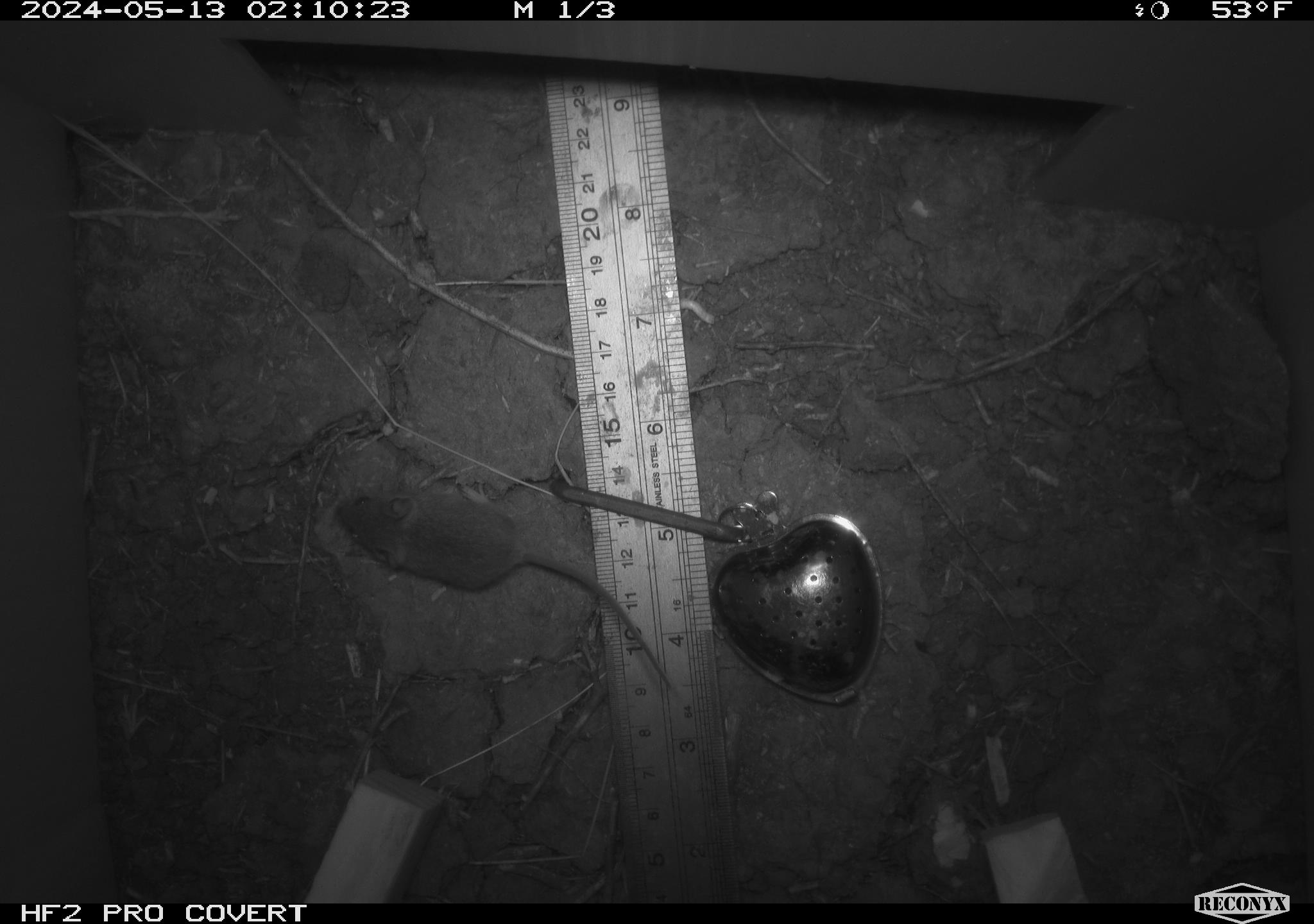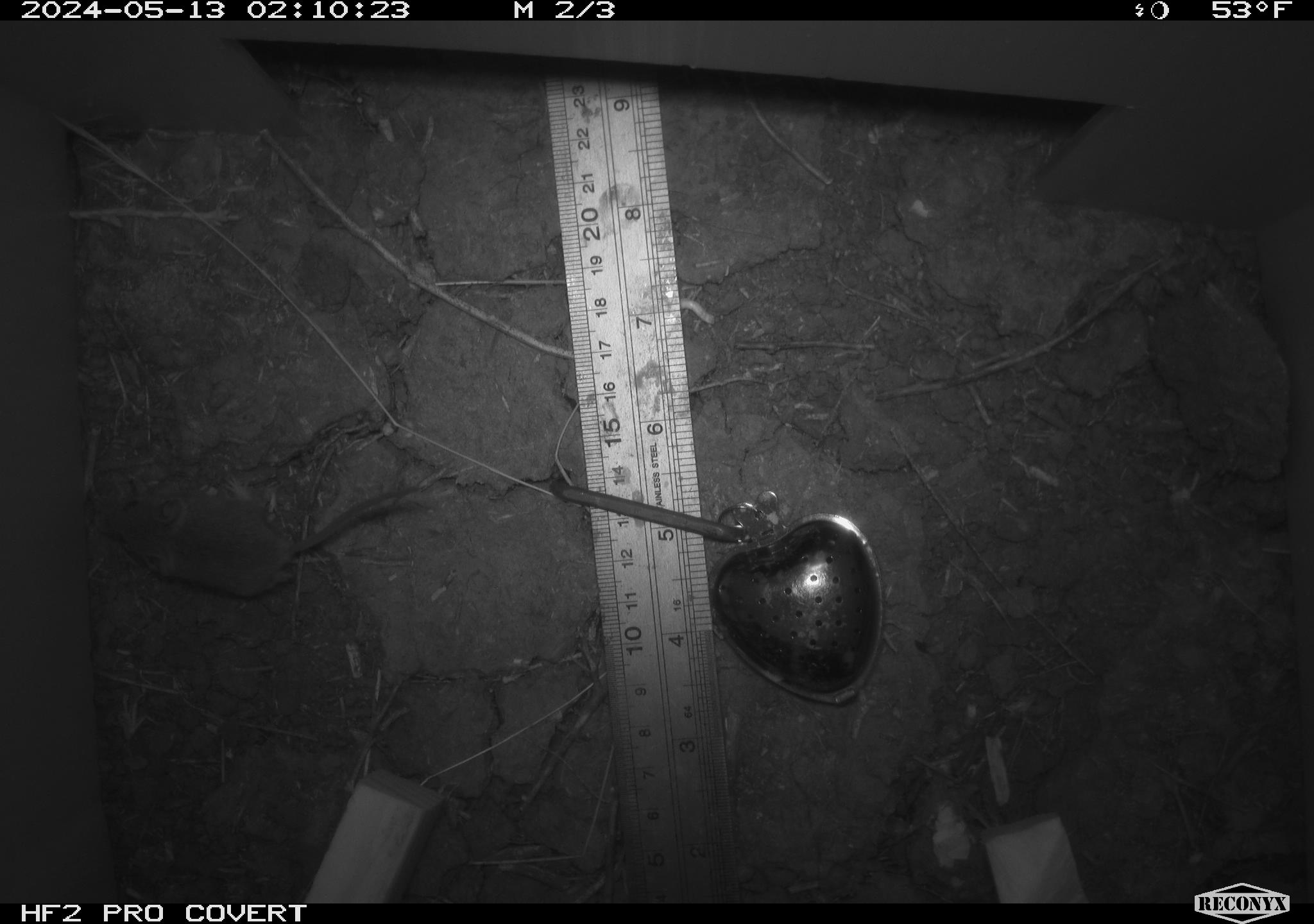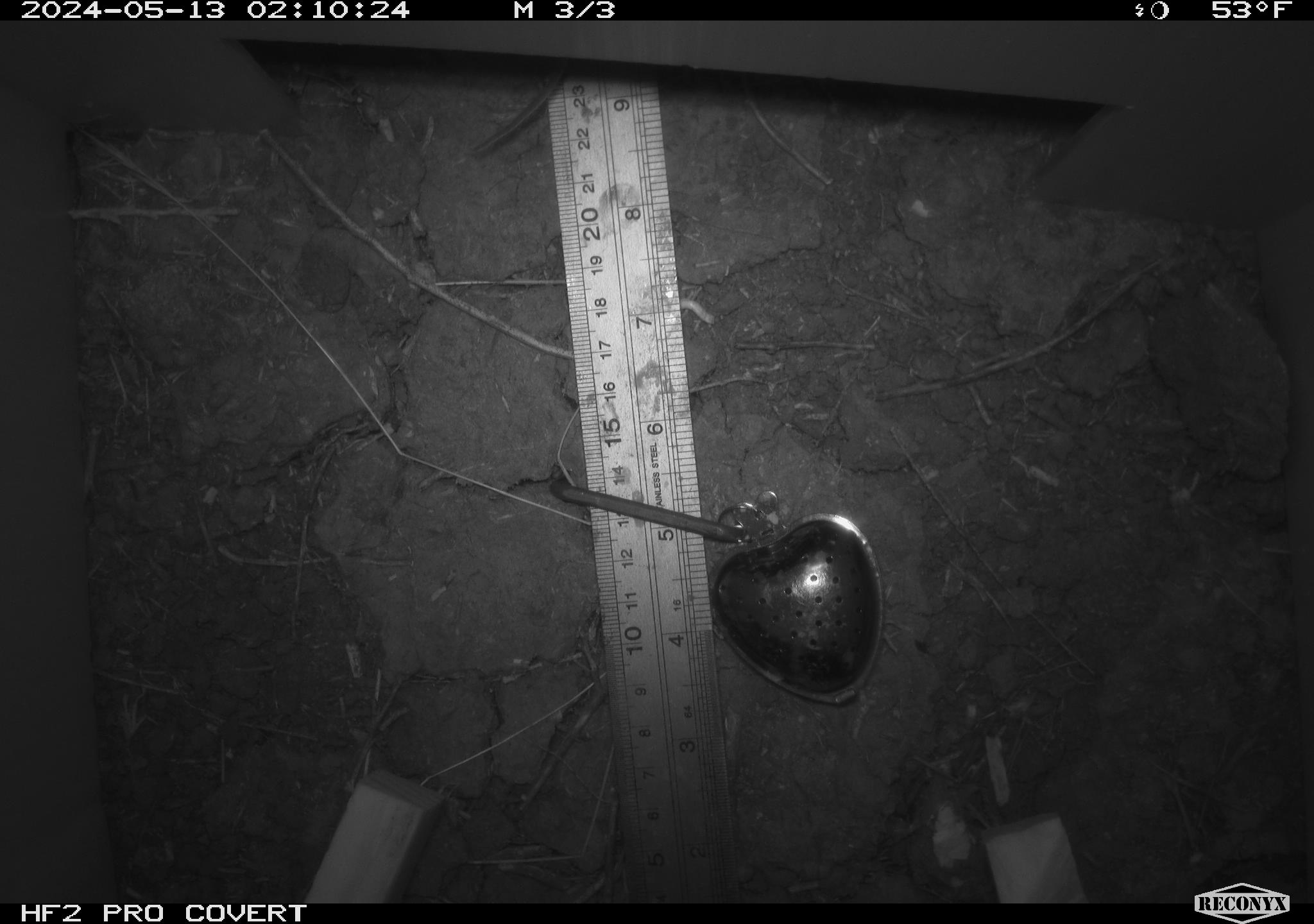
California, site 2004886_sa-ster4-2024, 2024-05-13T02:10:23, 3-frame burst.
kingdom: Animalia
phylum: Chordata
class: Mammalia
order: Rodentia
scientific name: Rodentia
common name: mouse species